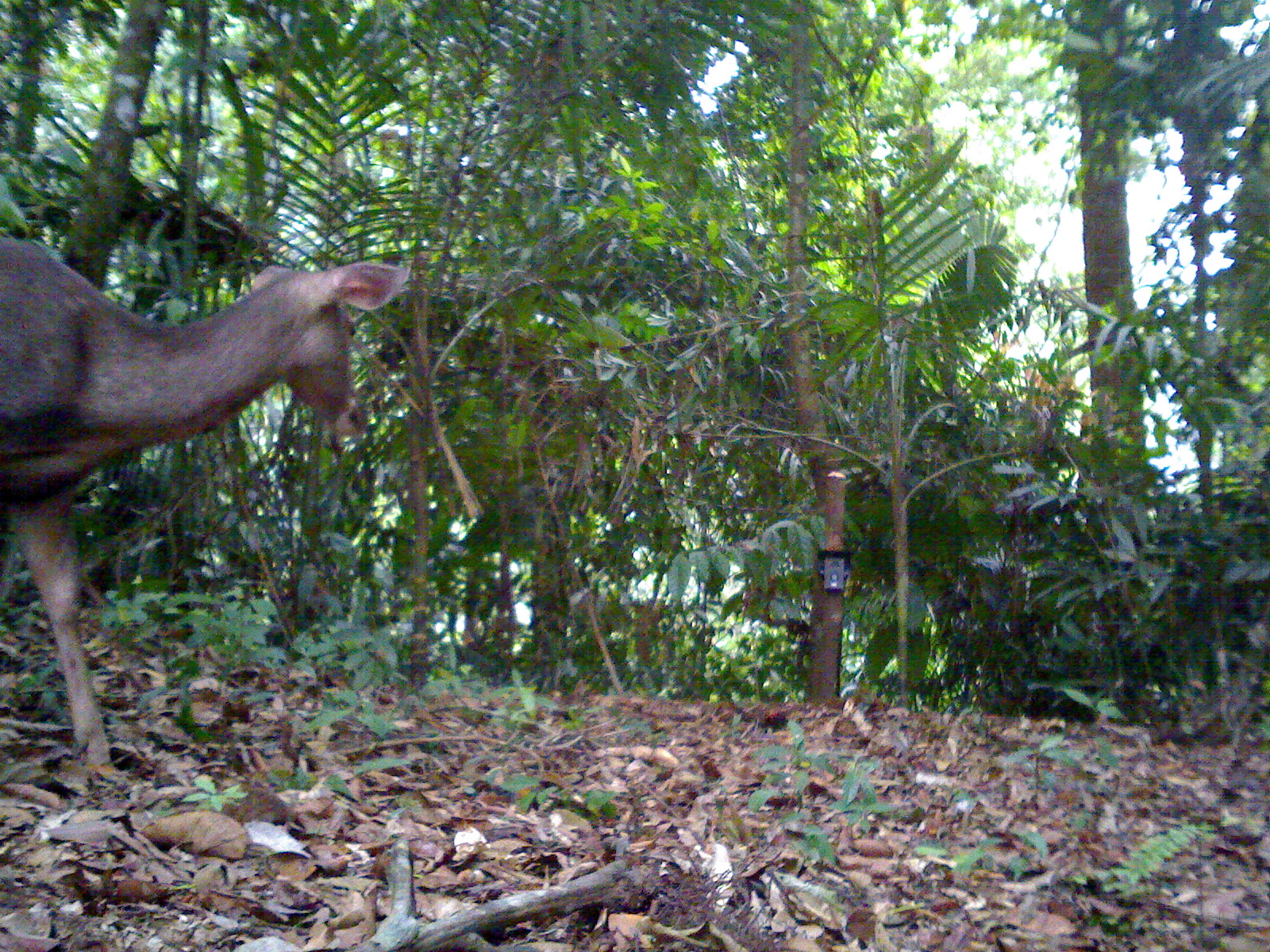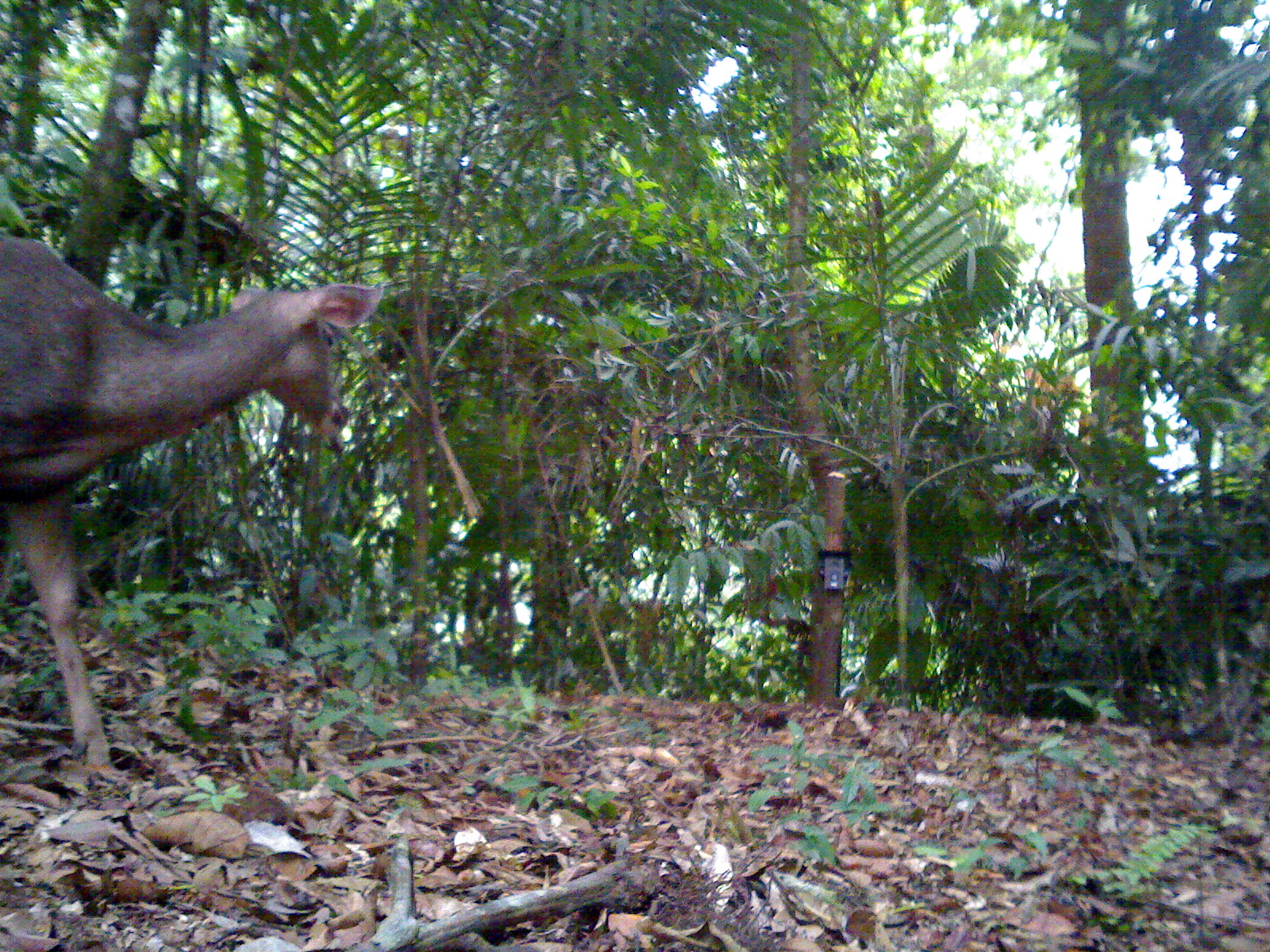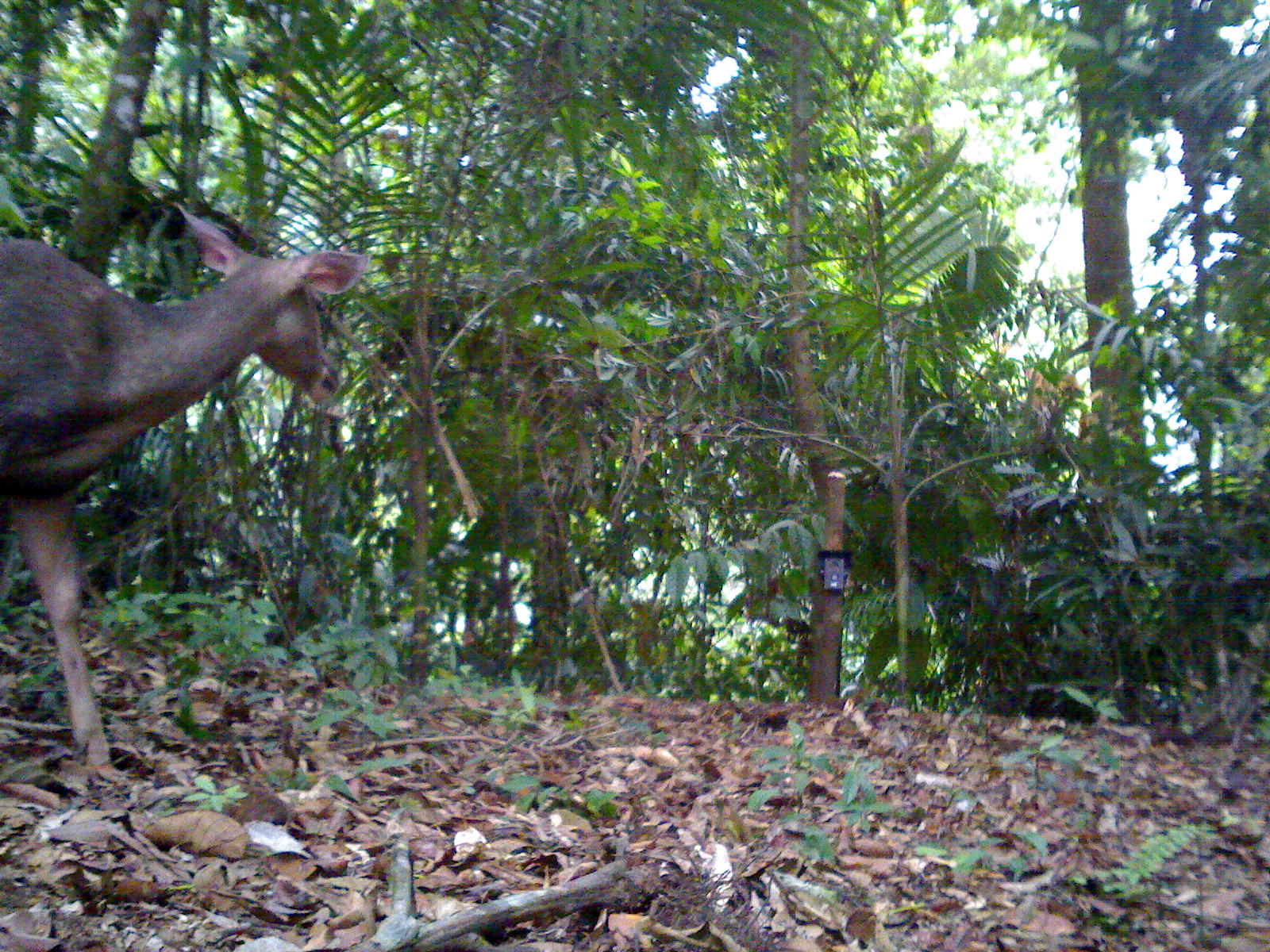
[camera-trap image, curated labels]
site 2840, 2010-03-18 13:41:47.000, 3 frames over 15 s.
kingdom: Animalia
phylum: Chordata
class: Mammalia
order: Artiodactyla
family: Cervidae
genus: Rusa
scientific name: Rusa unicolor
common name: sambar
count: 1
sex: female